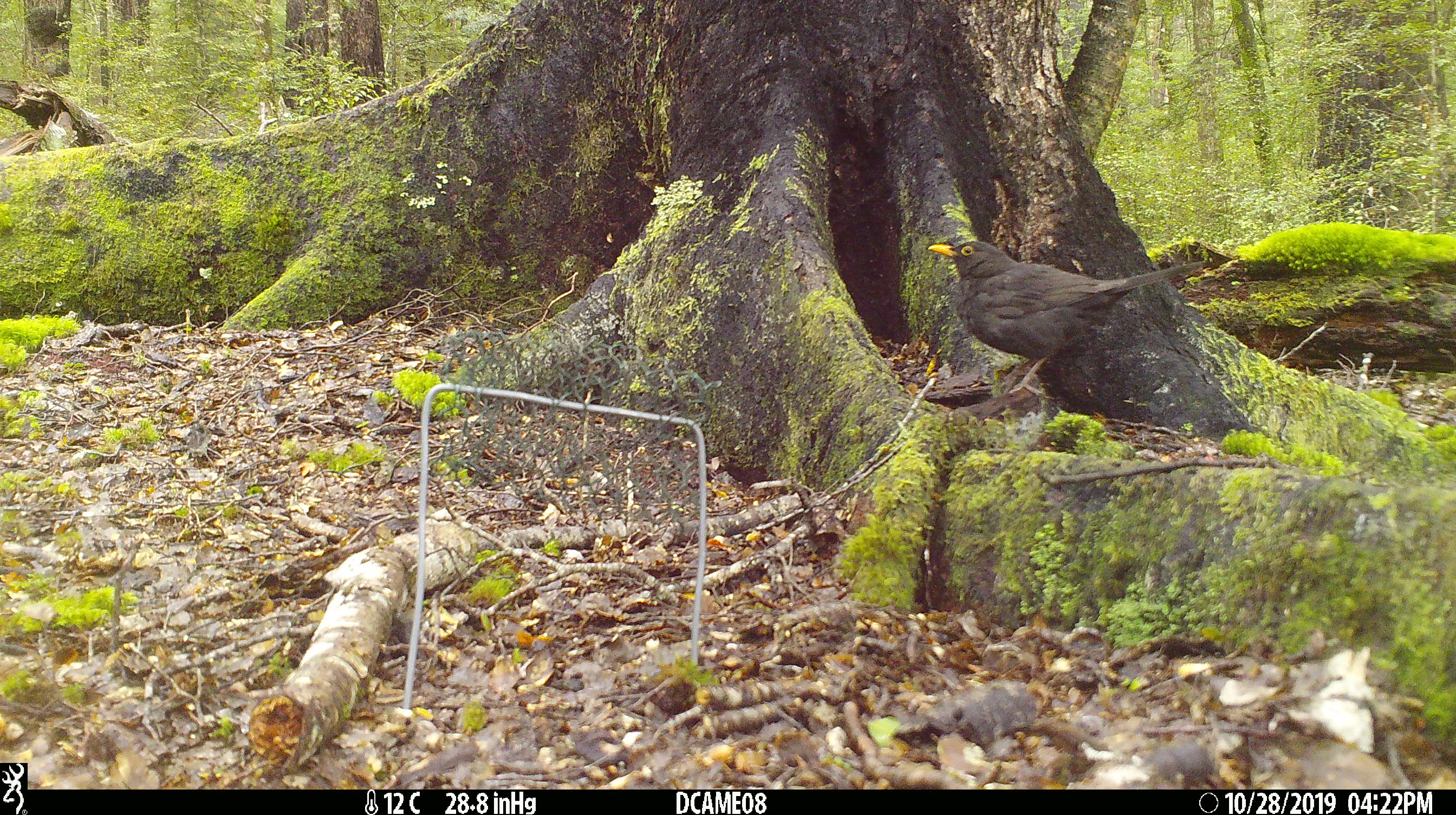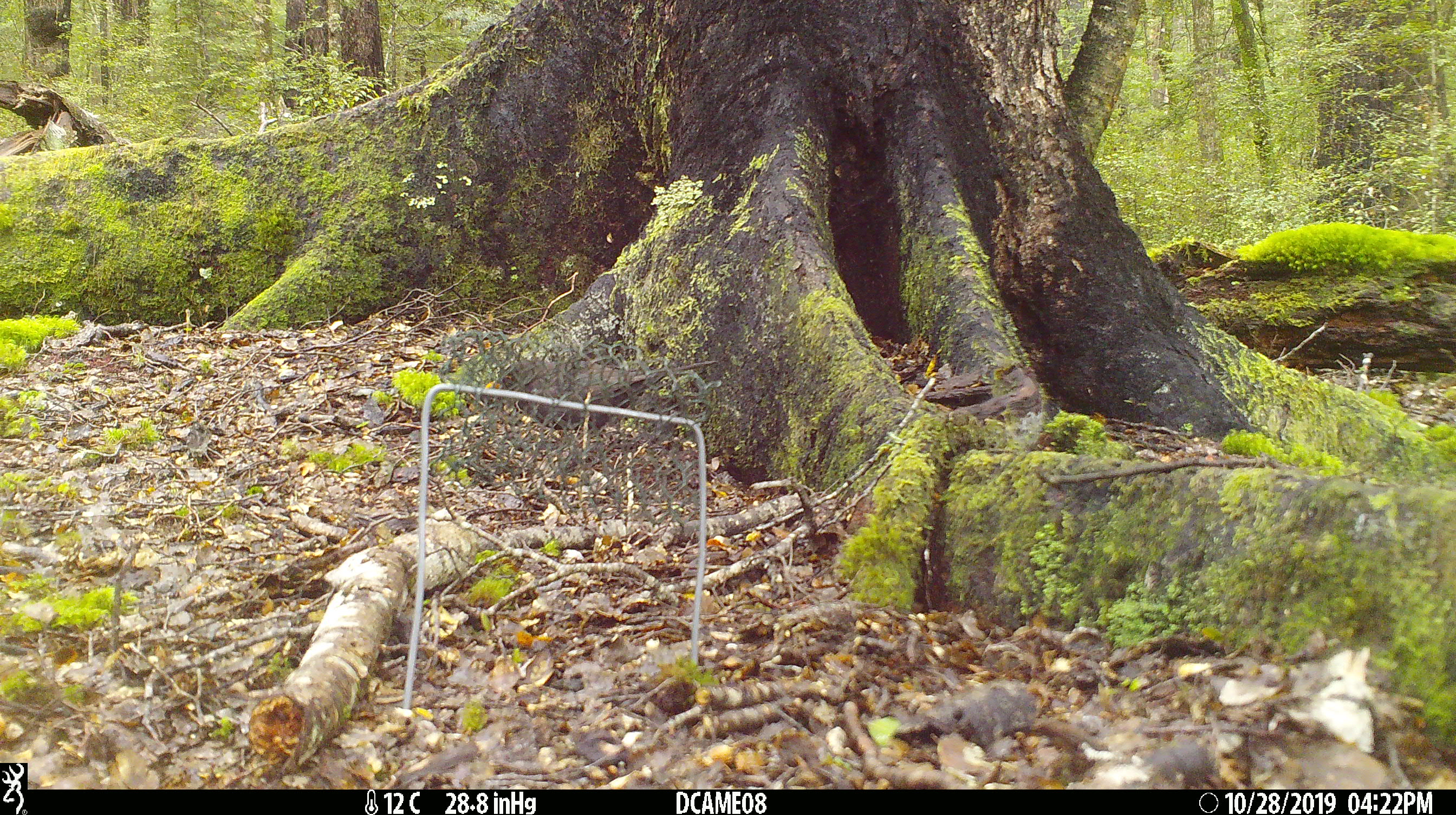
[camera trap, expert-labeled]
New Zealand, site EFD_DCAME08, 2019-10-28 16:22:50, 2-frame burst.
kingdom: Animalia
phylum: Chordata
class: Aves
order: Passeriformes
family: Turdidae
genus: Turdus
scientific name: Turdus merula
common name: eurasian blackbird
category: blackbird